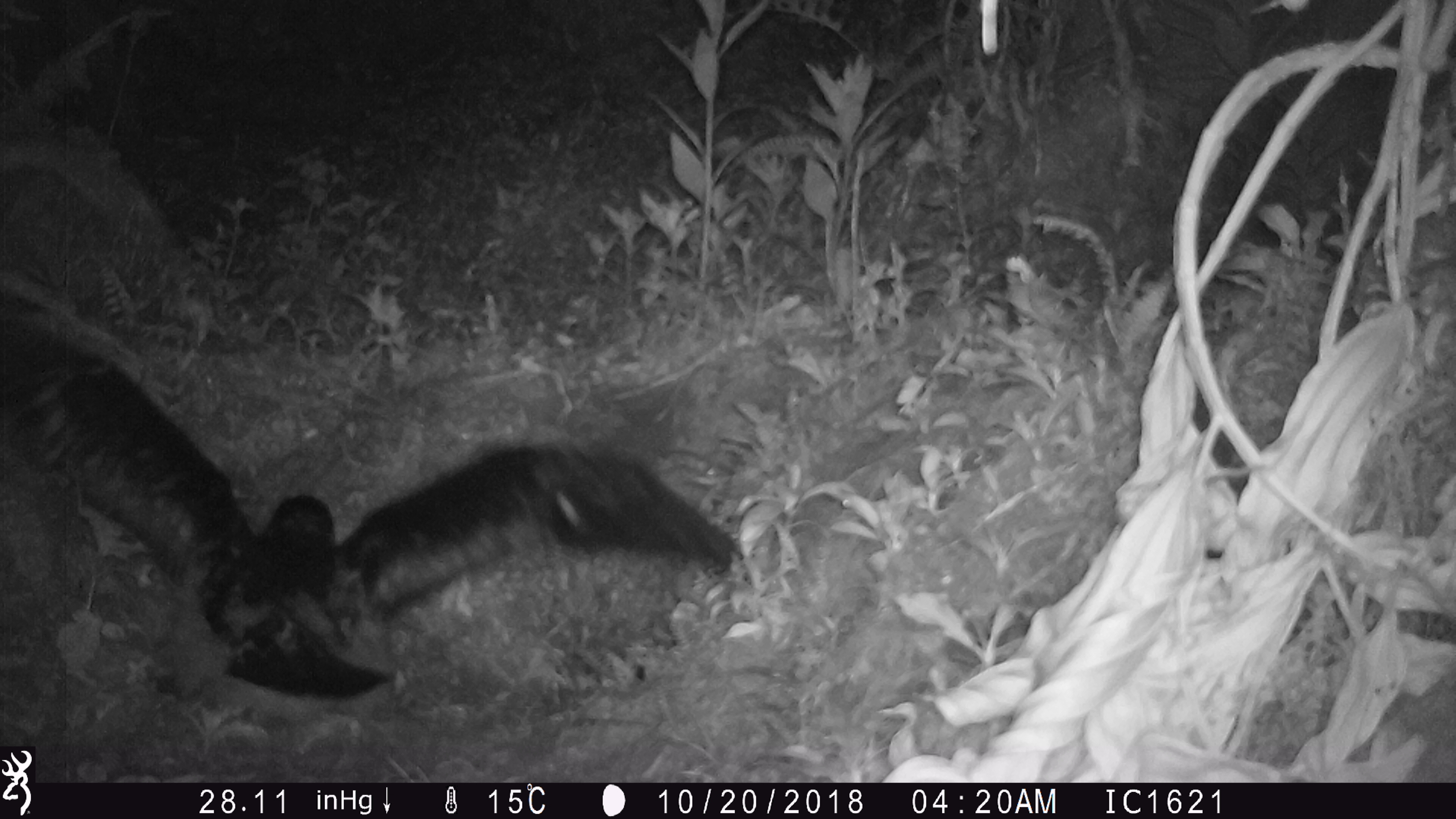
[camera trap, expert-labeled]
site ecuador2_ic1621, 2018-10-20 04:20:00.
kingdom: Animalia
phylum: Chordata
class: Aves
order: Procellariiformes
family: Procellariidae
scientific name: Procellariidae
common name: petrel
Petrel (Procellariidae).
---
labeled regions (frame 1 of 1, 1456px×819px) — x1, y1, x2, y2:
petrel: 0, 269, 769, 732